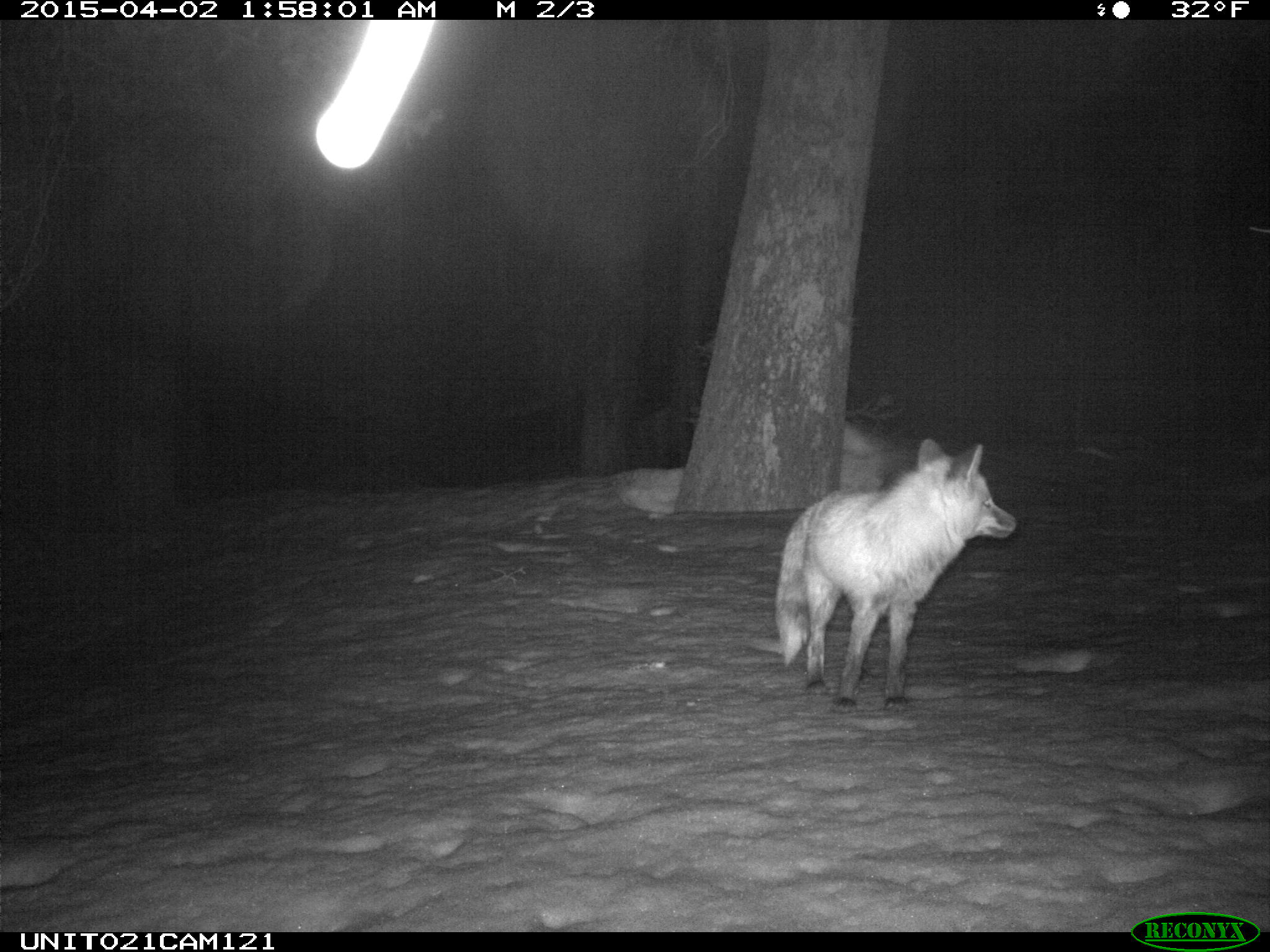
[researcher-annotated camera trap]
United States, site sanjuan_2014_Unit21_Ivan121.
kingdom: Animalia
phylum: Chordata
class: Mammalia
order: Carnivora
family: Canidae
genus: Vulpes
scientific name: Vulpes vulpes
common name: red fox